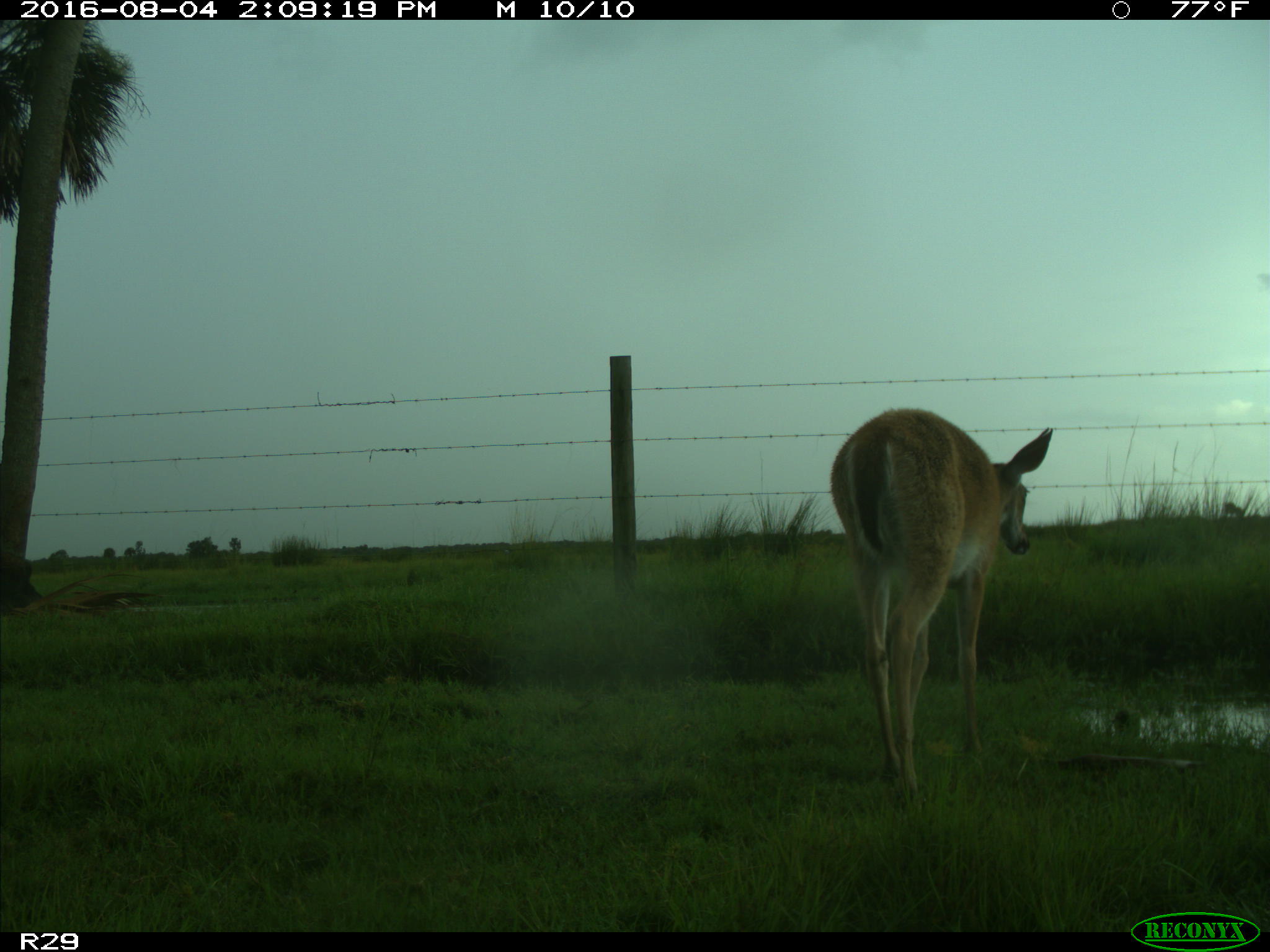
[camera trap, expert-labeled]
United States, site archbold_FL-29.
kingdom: Animalia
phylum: Chordata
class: Mammalia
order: Artiodactyla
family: Cervidae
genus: Odocoileus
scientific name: Odocoileus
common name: deer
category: unidentified deer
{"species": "unidentified deer (deer) (Odocoileus)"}